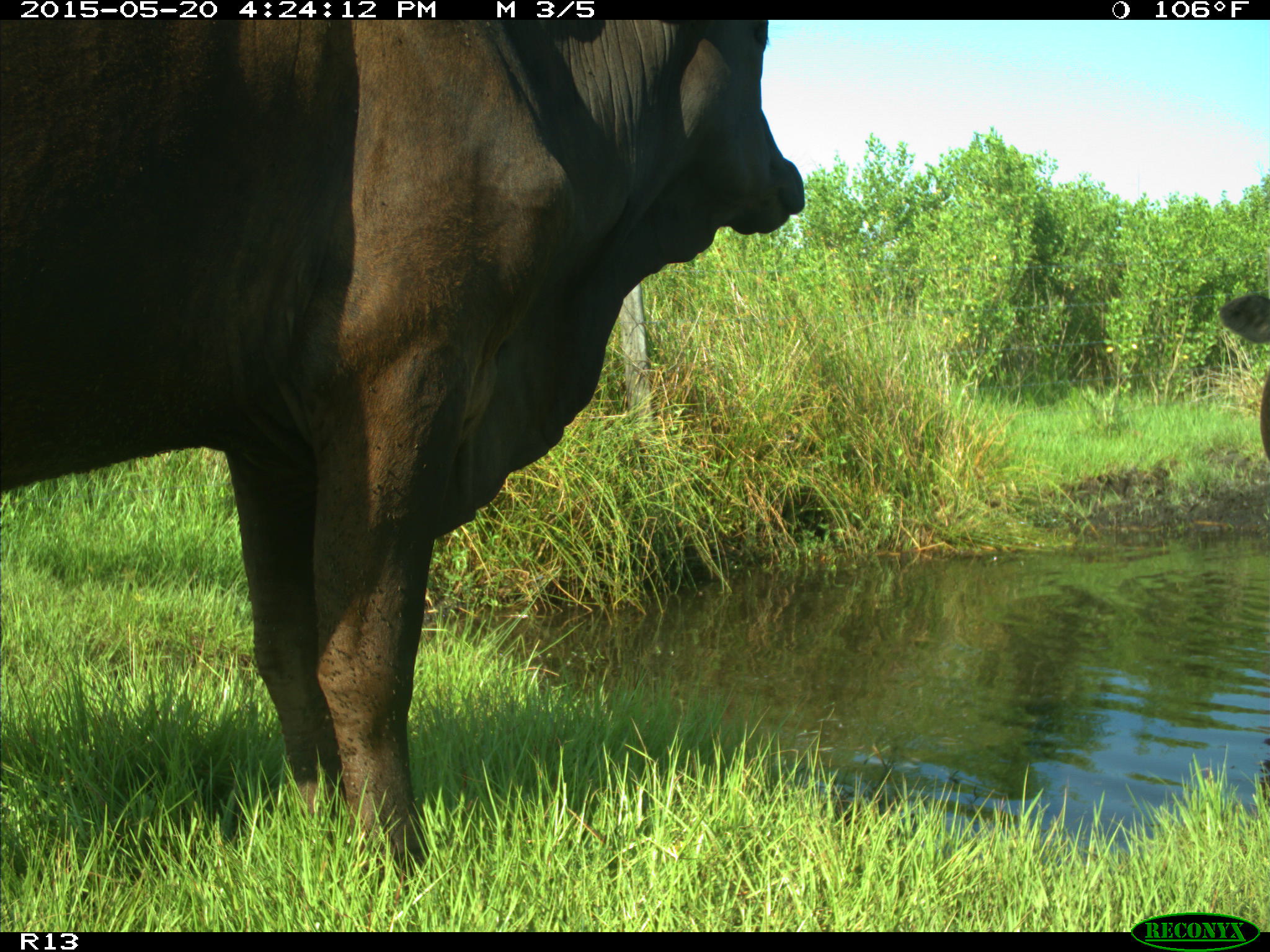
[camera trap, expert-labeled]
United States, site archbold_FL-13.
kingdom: Animalia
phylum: Chordata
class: Mammalia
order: Artiodactyla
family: Bovidae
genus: Bos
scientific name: Bos taurus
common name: domestic cow